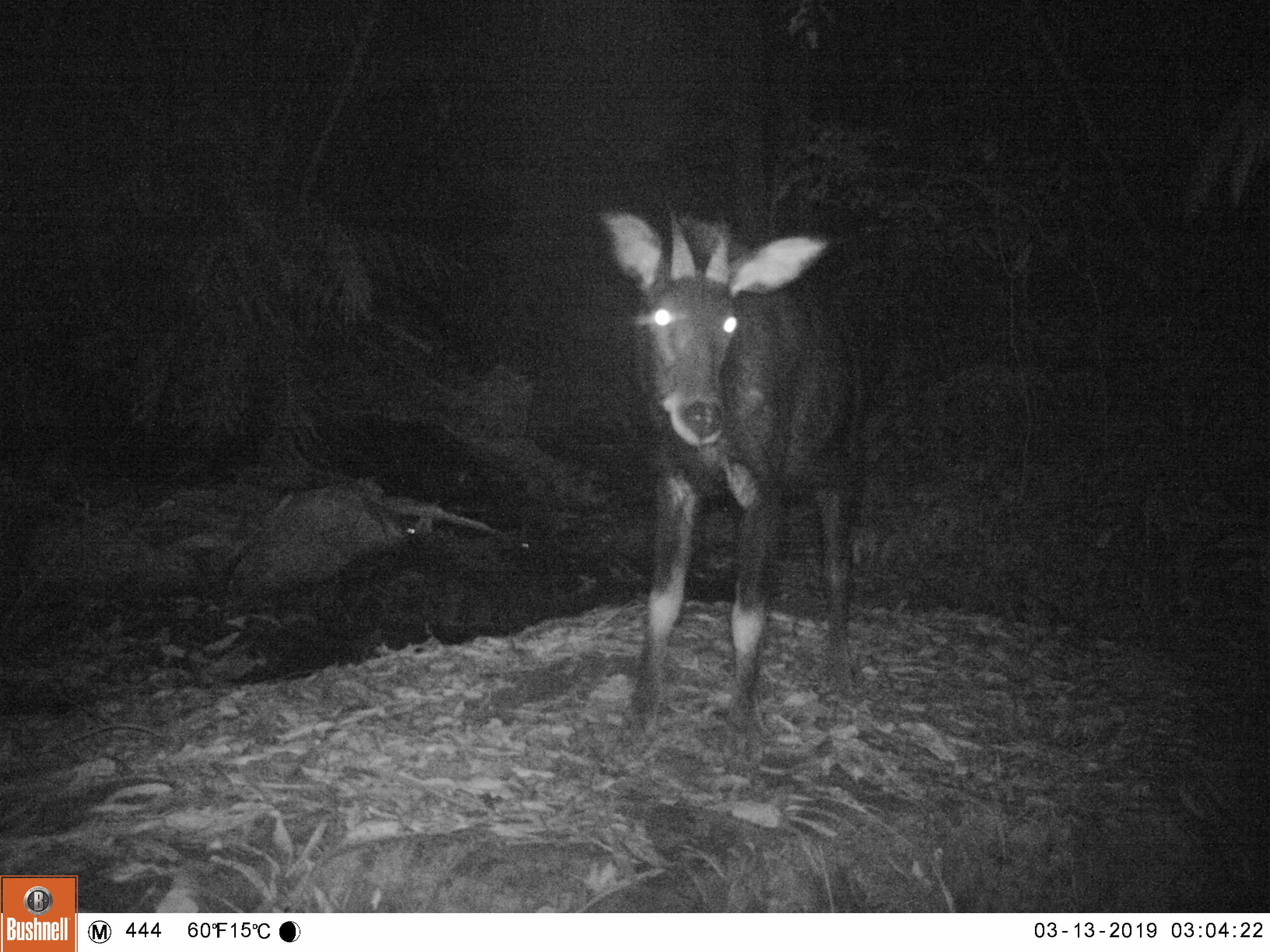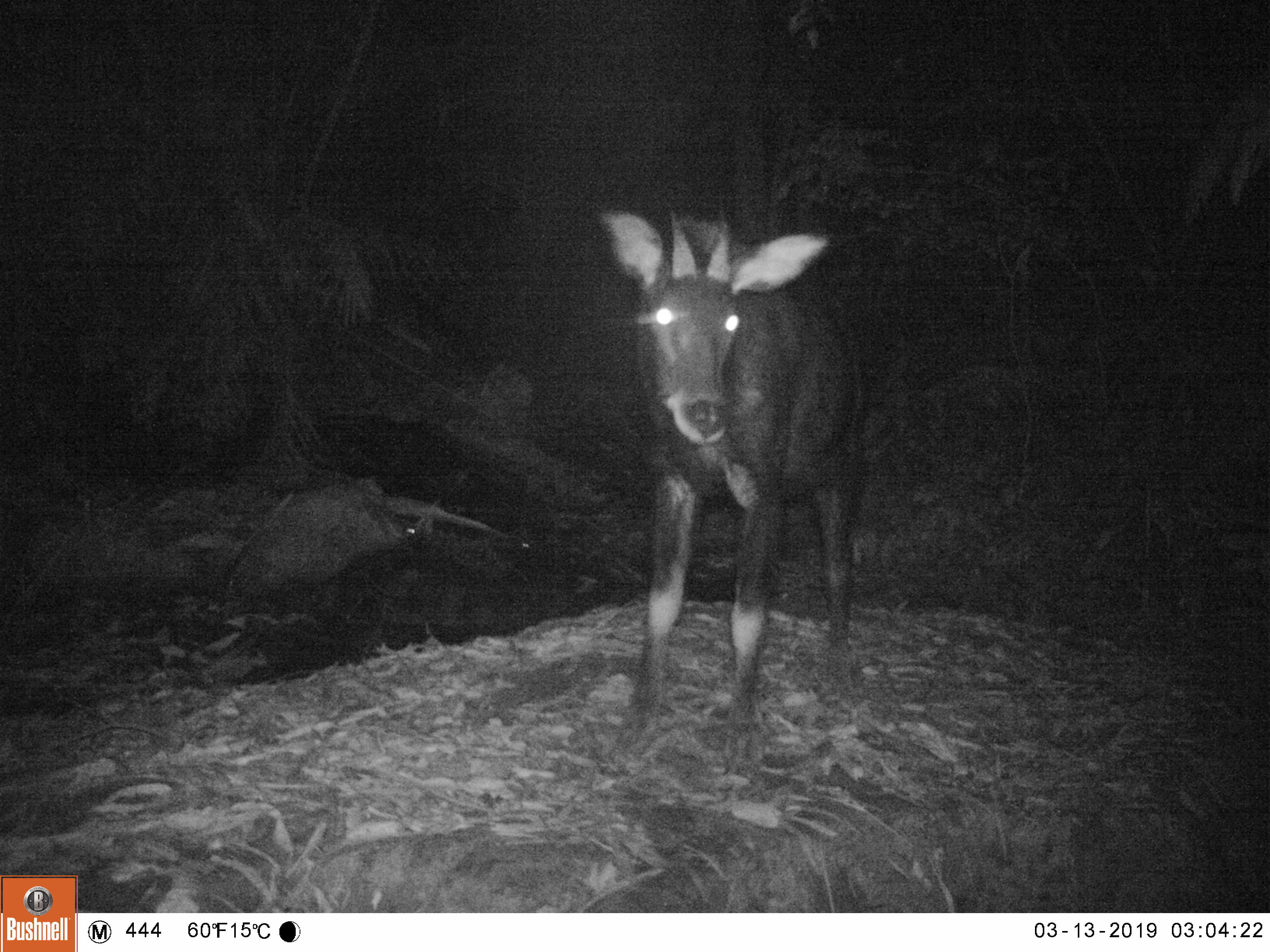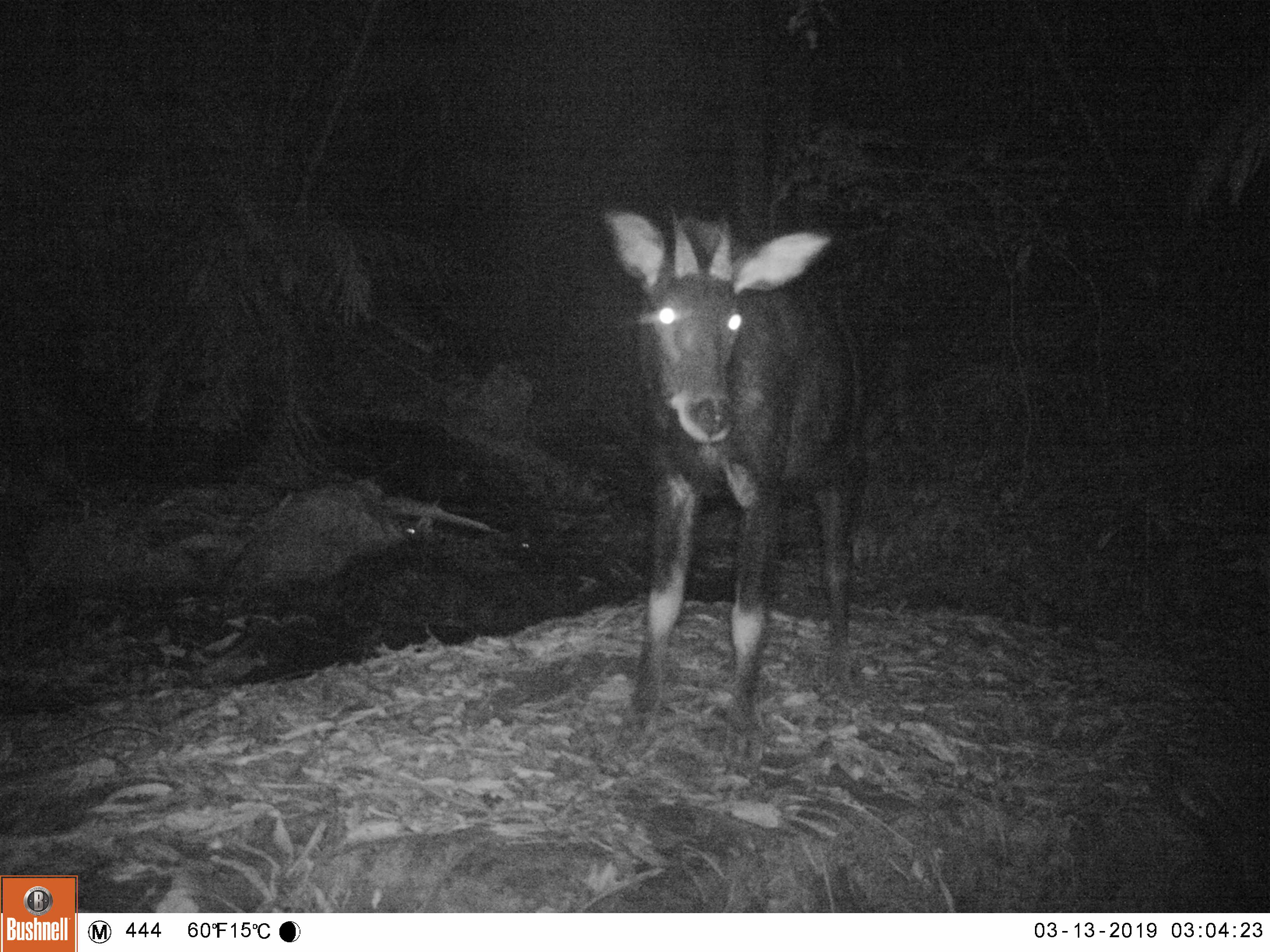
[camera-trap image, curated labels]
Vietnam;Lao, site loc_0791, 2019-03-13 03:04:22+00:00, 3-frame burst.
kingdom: Animalia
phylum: Chordata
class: Mammalia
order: Artiodactyla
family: Bovidae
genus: Capricornis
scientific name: Capricornis sumatraensis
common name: chinese serow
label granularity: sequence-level